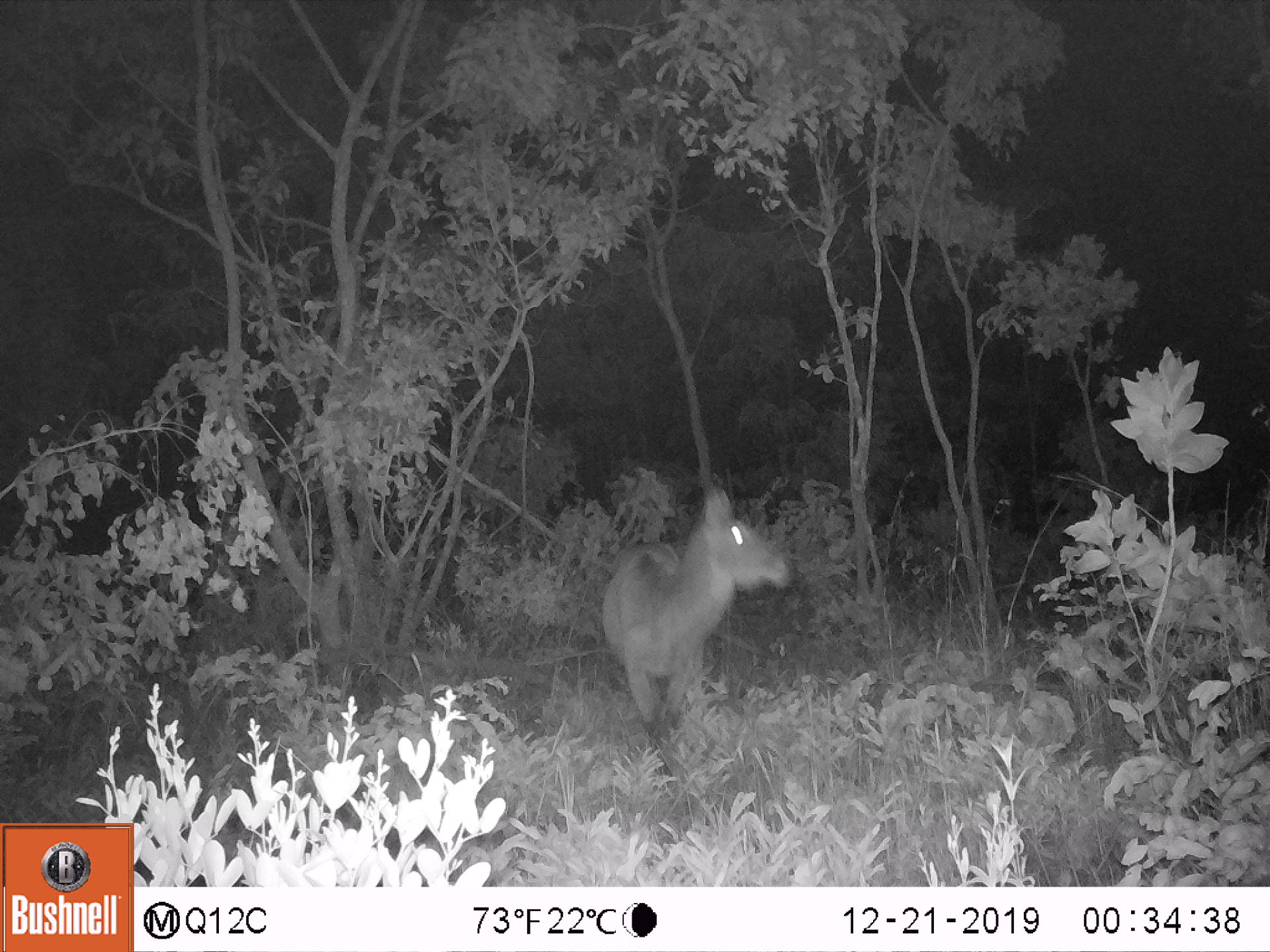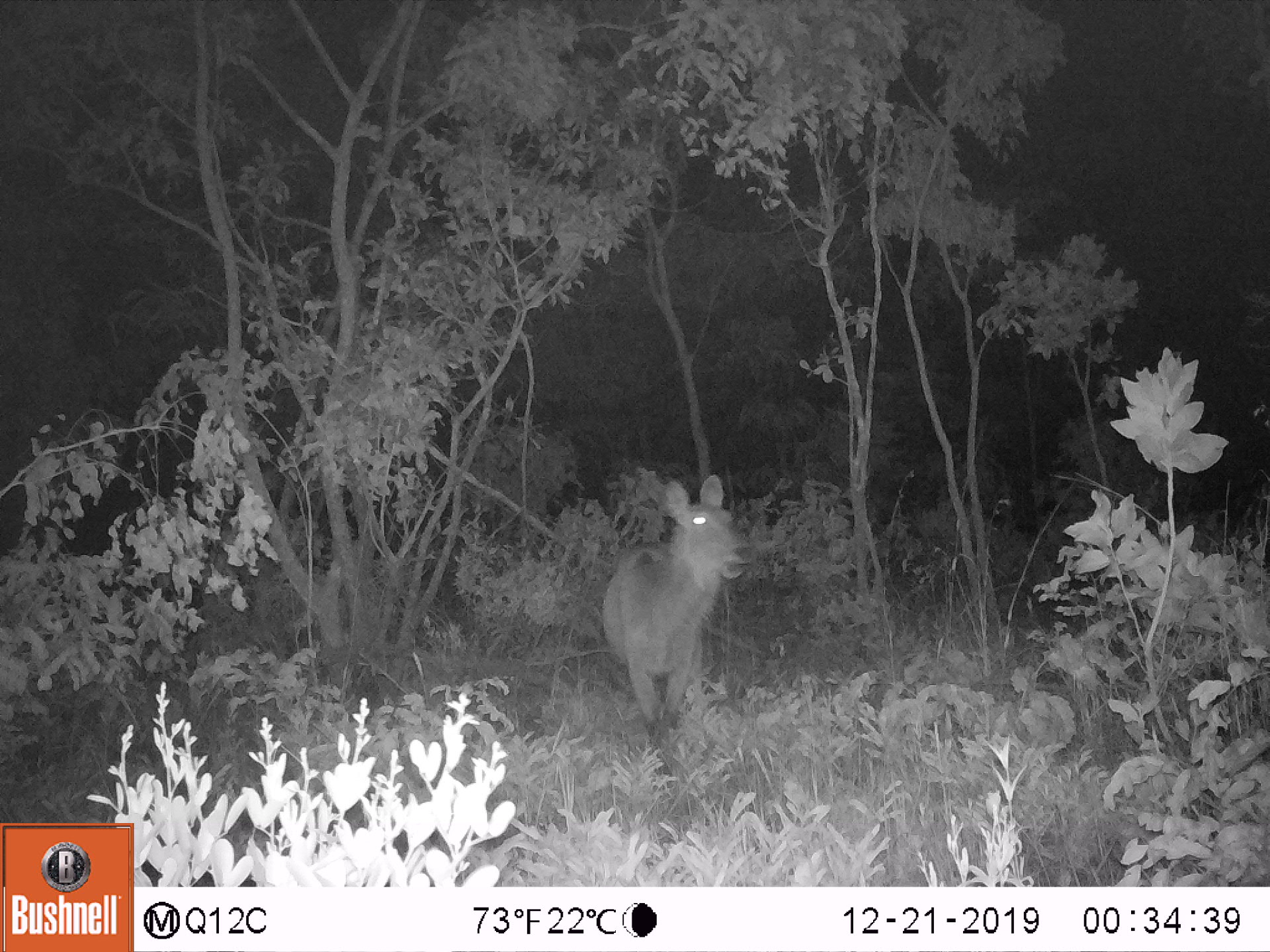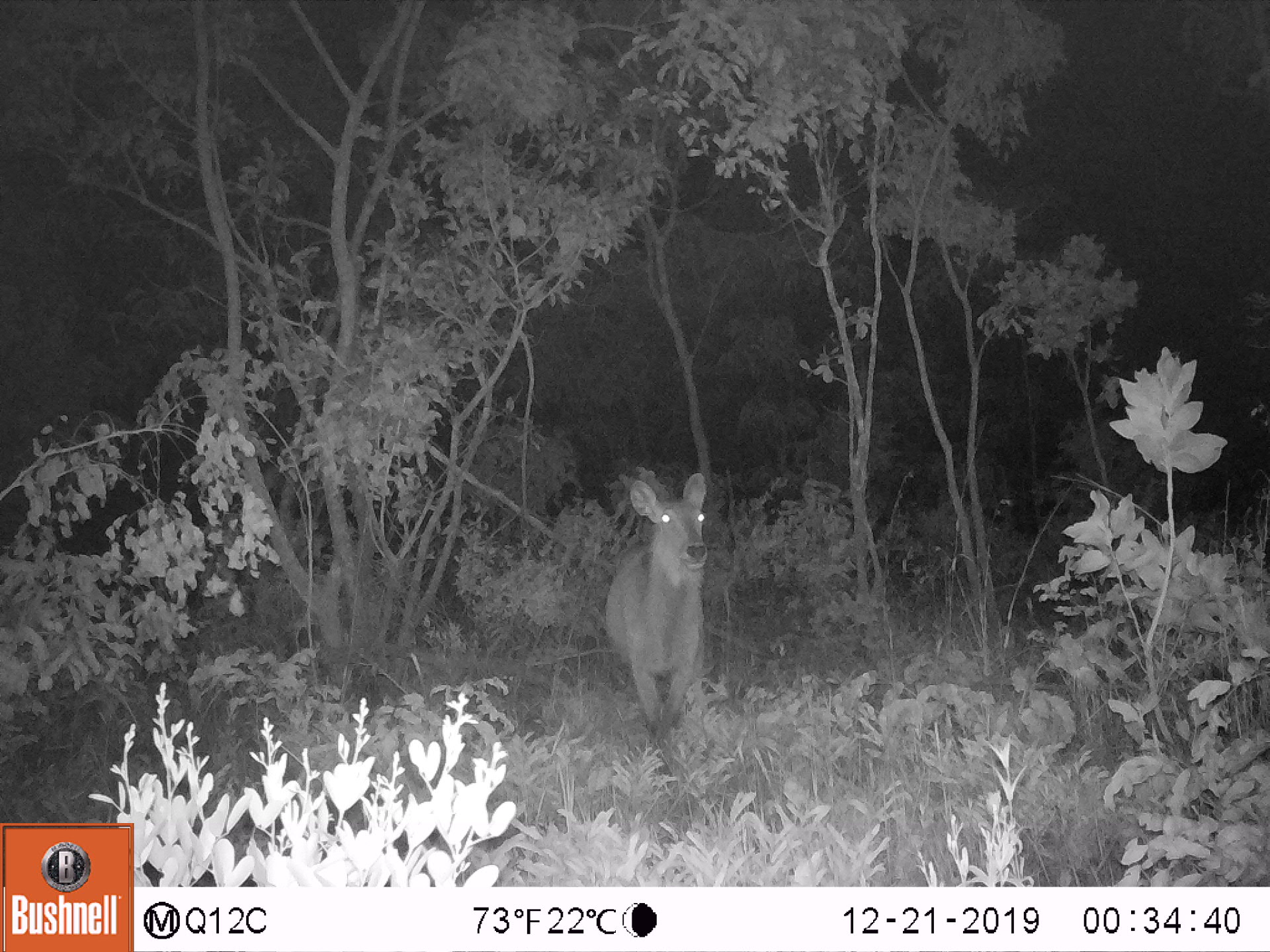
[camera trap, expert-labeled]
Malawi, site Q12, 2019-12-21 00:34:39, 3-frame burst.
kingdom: Animalia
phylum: Chordata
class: Mammalia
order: Artiodactyla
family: Bovidae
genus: Kobus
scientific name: Kobus ellipsiprymnus ellipsiprymnus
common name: common waterbuck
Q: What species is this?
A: Common waterbuck (Kobus ellipsiprymnus ellipsiprymnus).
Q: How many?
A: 1.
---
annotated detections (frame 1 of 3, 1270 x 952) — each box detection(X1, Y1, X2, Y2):
common waterbuck: detection(595, 488, 791, 762)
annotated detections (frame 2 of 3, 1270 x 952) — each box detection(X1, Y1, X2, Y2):
common waterbuck: detection(588, 471, 750, 760)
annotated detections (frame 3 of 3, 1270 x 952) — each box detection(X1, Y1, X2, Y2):
common waterbuck: detection(599, 468, 717, 760)